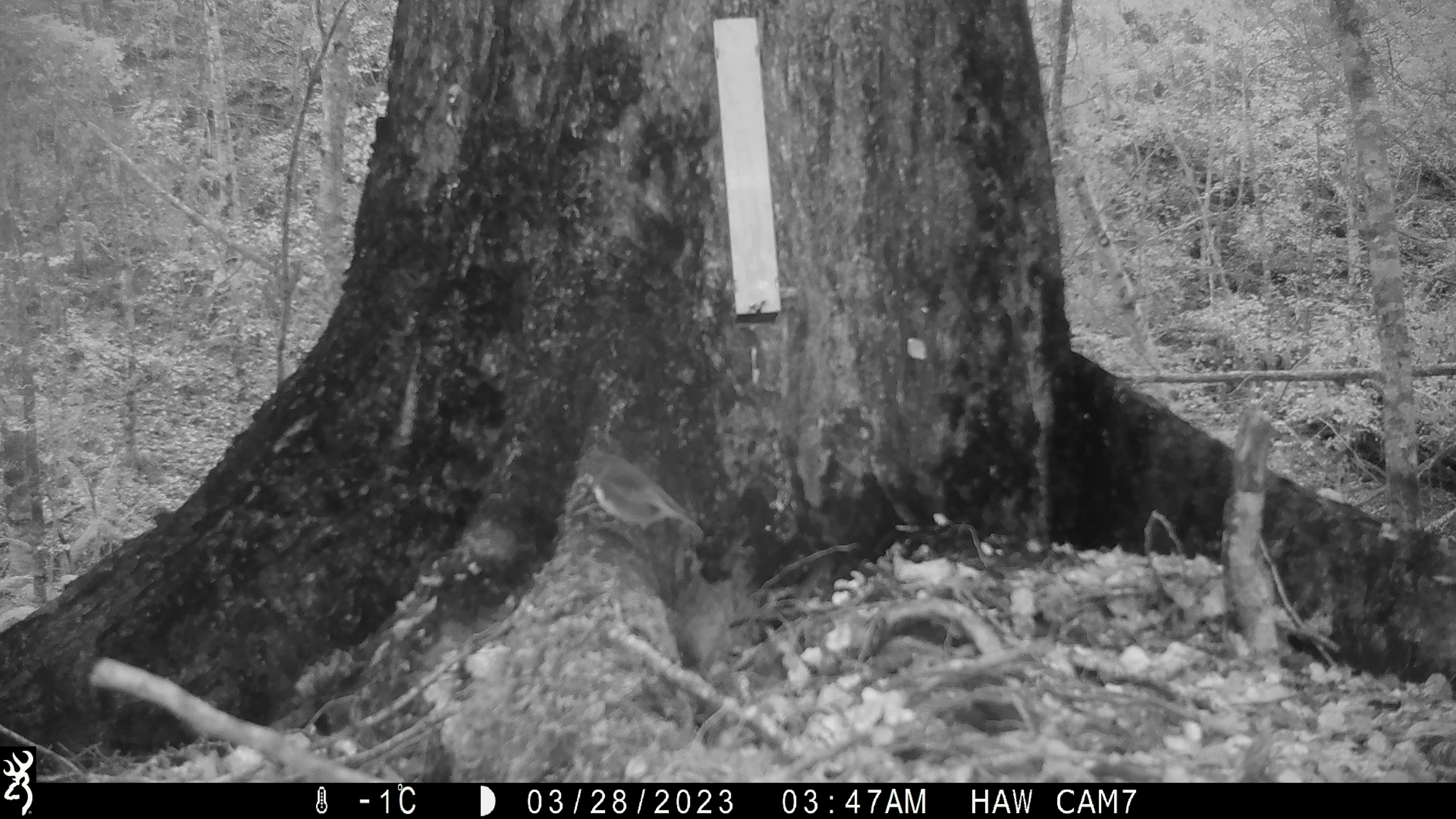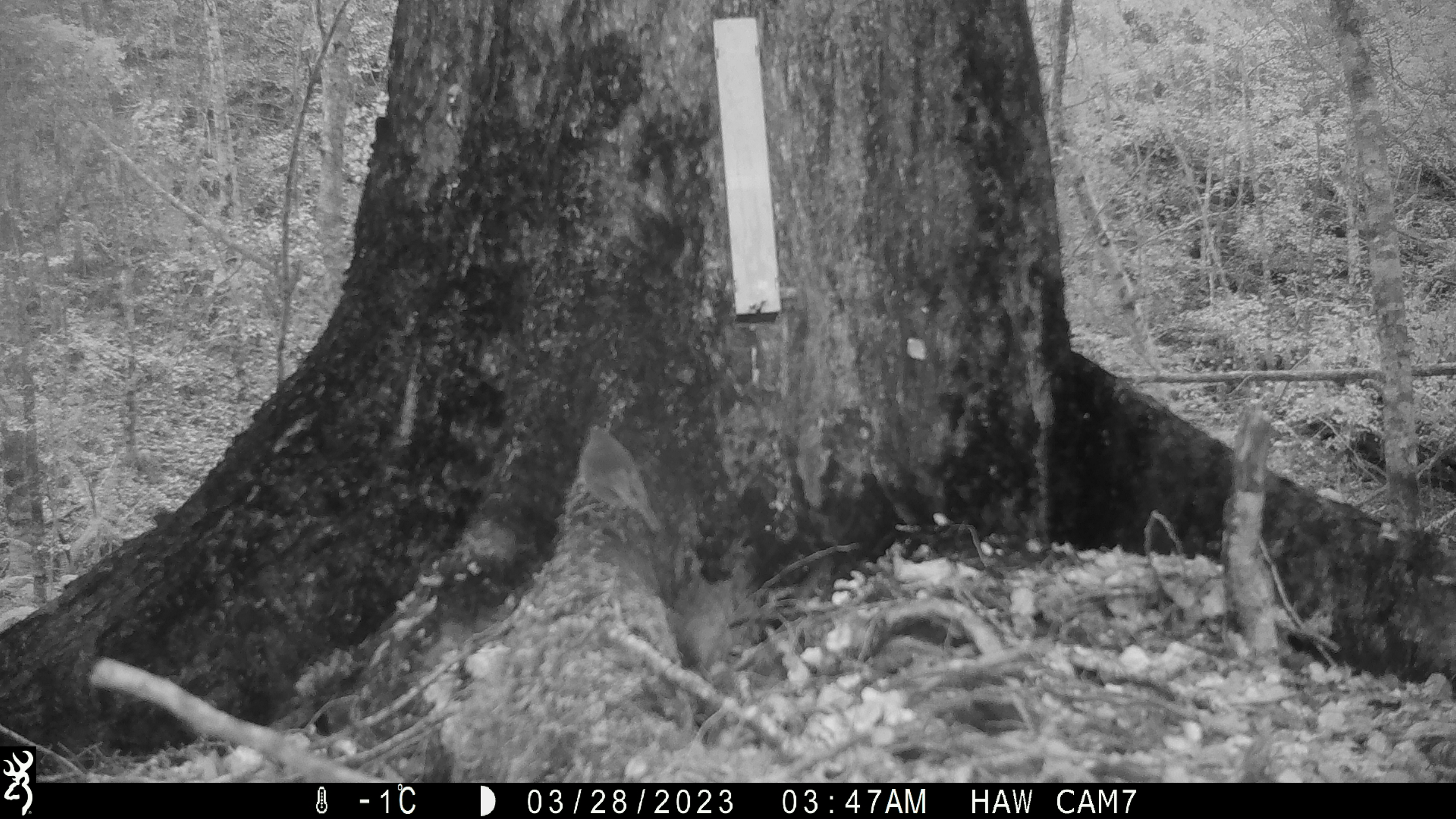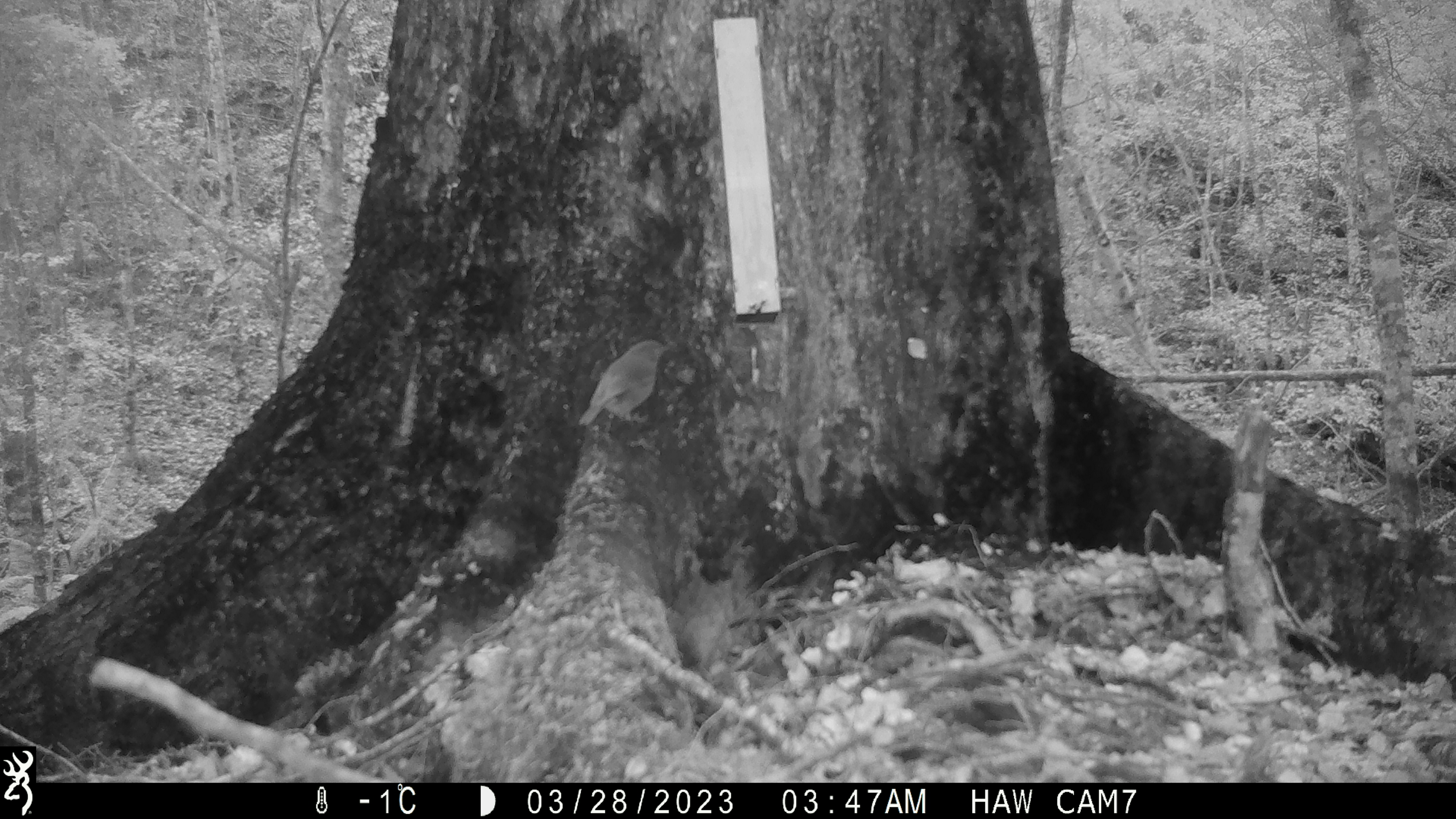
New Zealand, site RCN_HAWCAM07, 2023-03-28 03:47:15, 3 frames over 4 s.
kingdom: Animalia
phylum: Chordata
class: Aves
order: Passeriformes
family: Petroicidae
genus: Petroica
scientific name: Petroica australis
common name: new zealand robin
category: robin